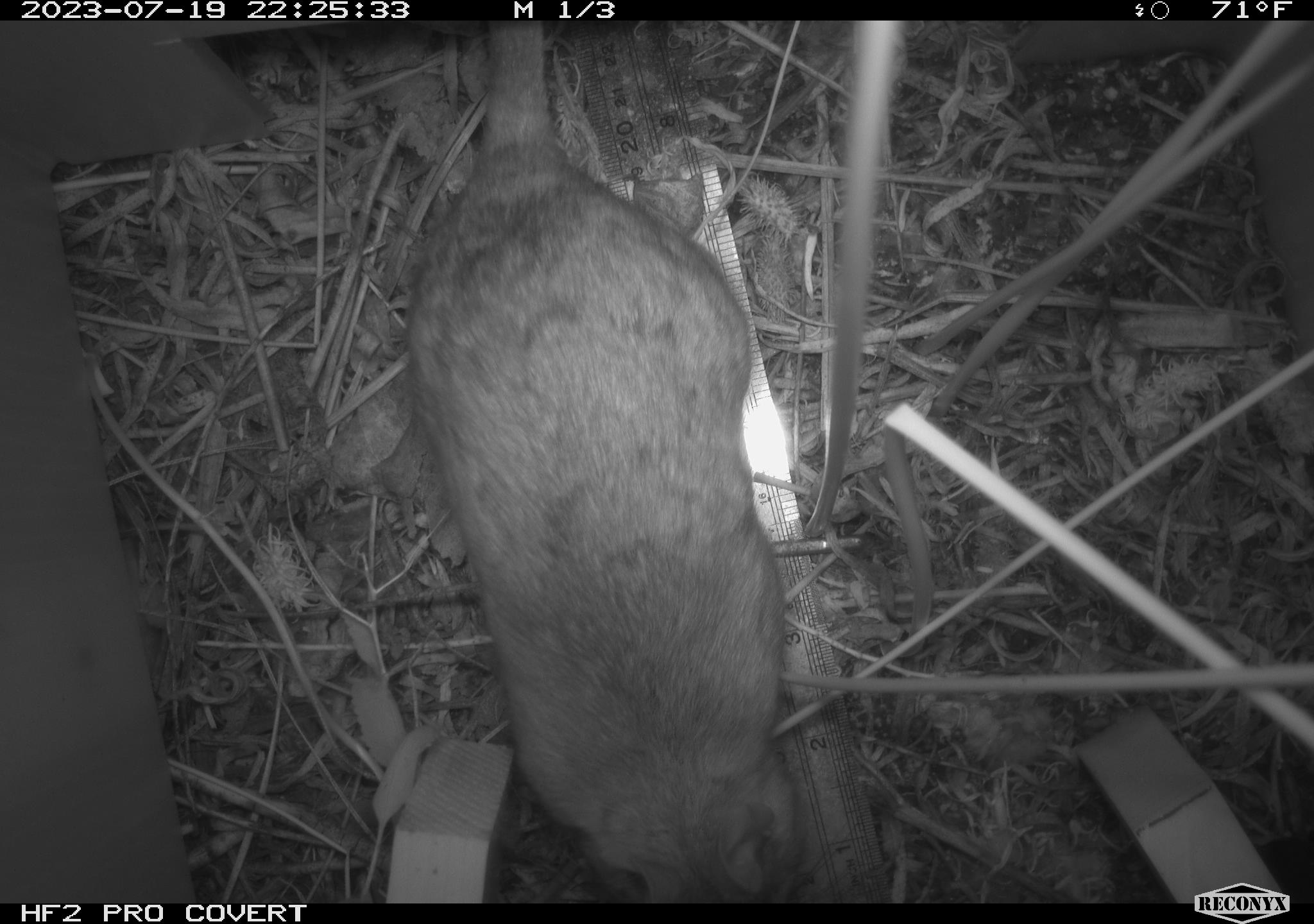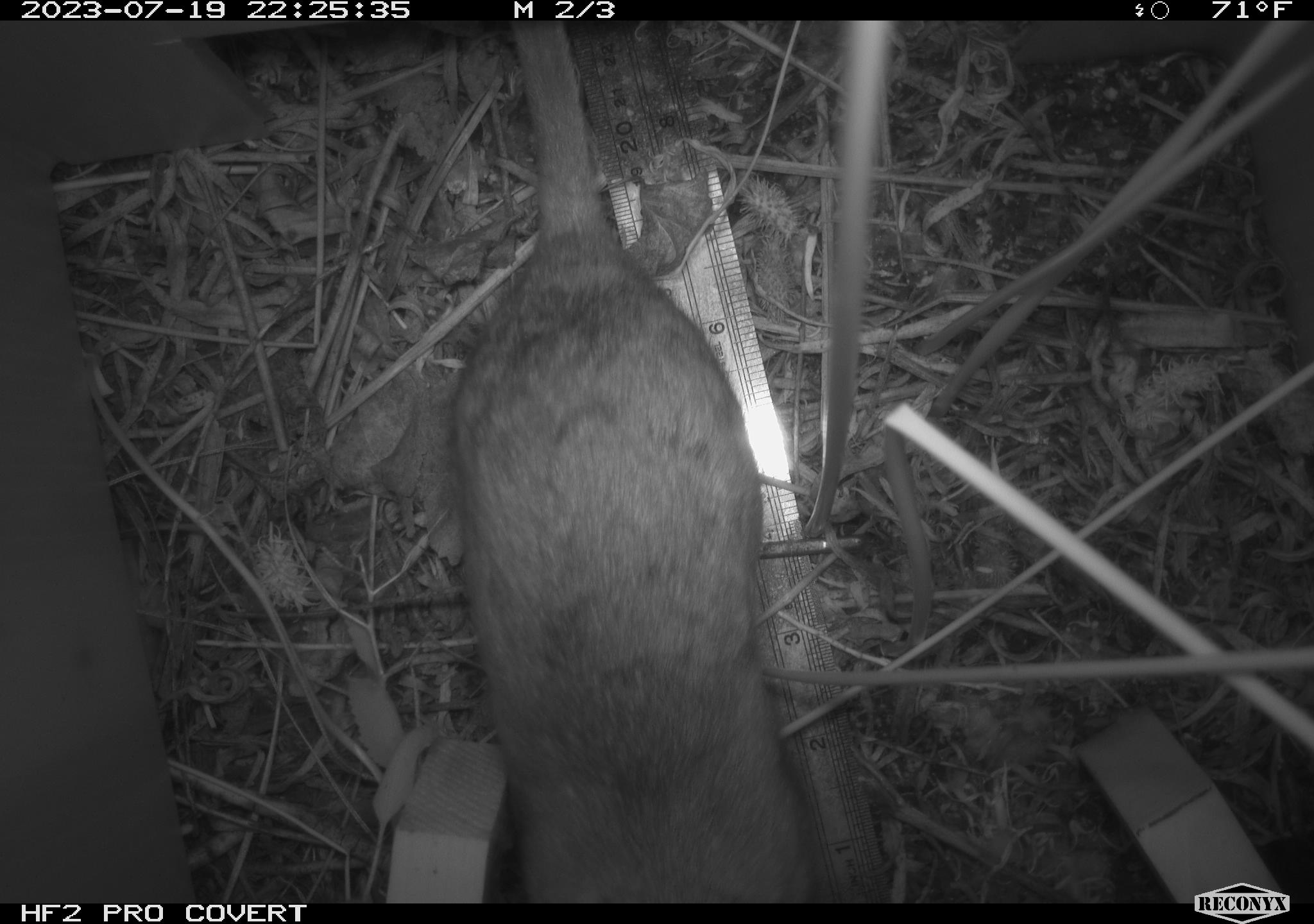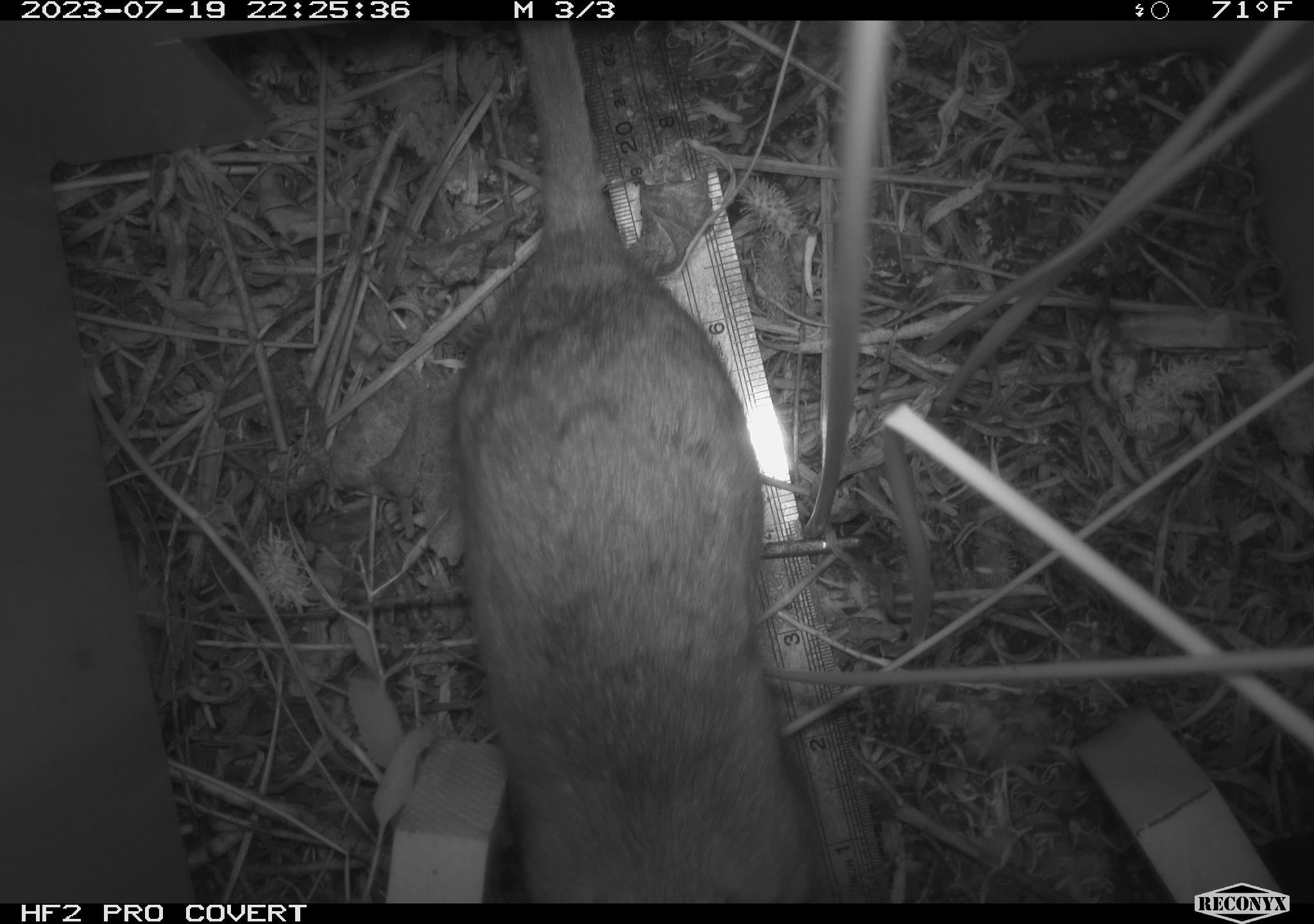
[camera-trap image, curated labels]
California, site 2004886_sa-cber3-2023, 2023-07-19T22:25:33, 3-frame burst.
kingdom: Animalia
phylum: Chordata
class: Mammalia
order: Rodentia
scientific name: Rodentia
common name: woodrat or rat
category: woodrat or rat species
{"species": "woodrat or rat species (woodrat or rat) (Rodentia)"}